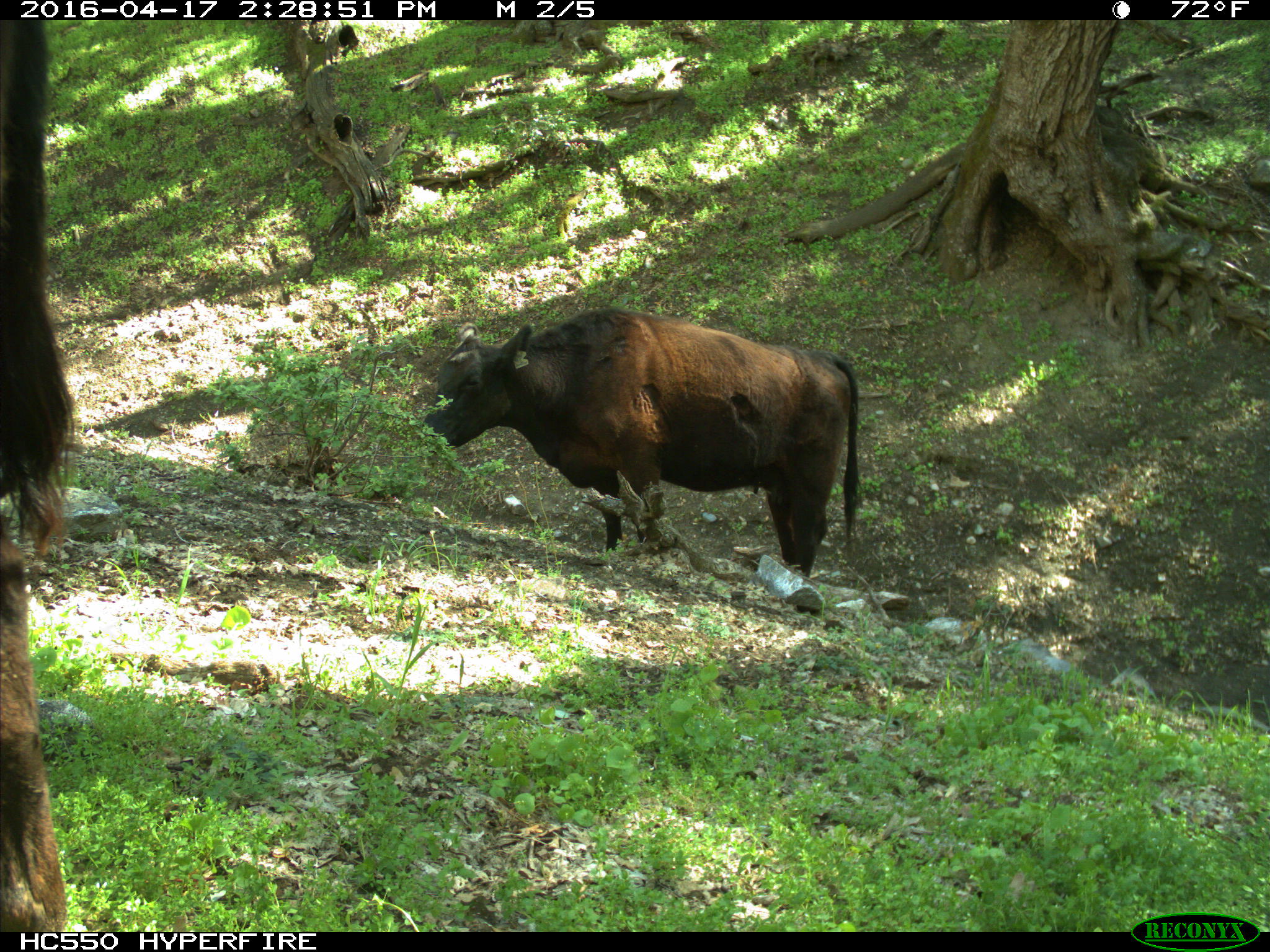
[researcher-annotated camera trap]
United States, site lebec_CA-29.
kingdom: Animalia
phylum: Chordata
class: Mammalia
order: Artiodactyla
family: Bovidae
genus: Bos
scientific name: Bos taurus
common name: domestic cow